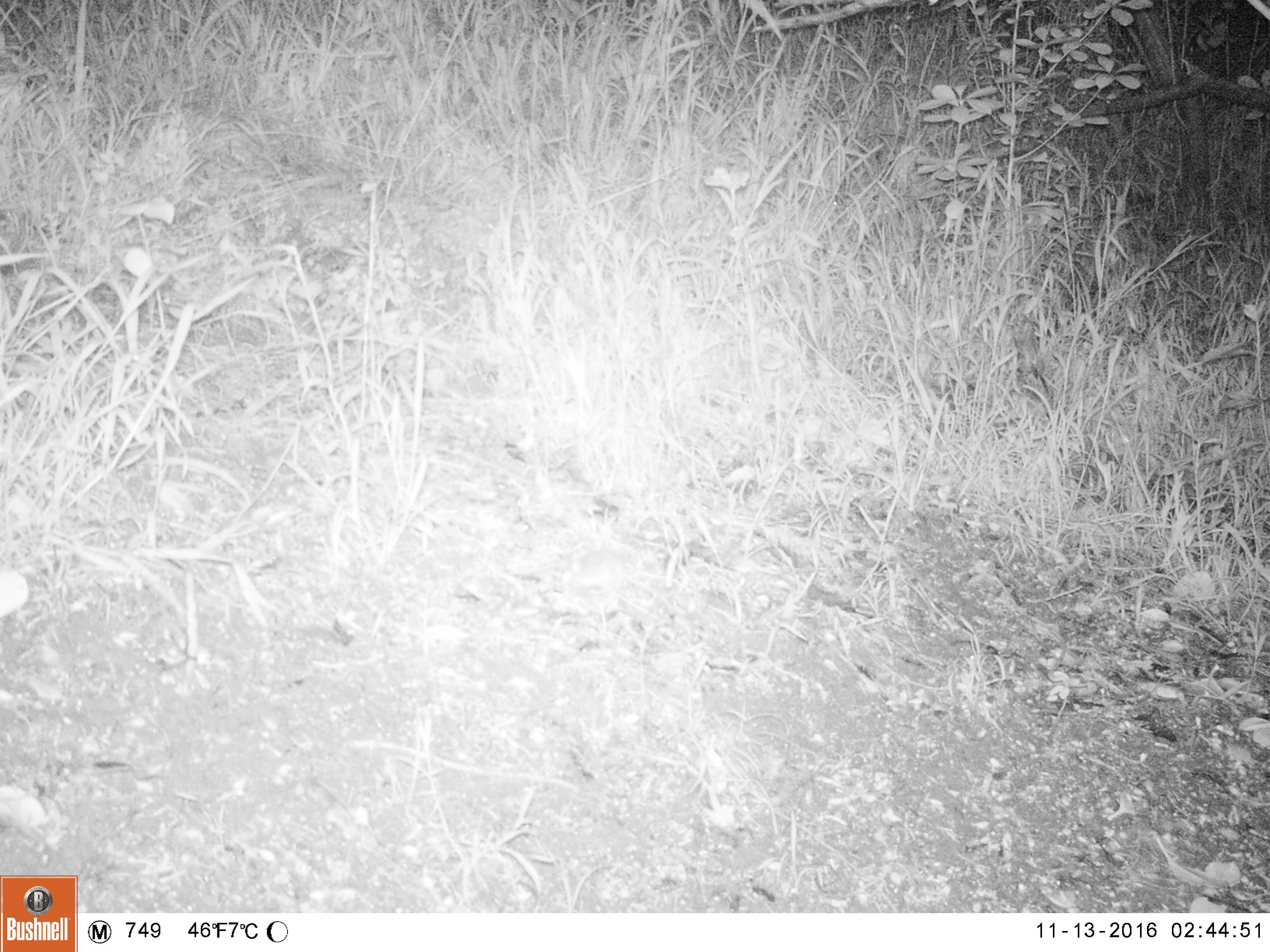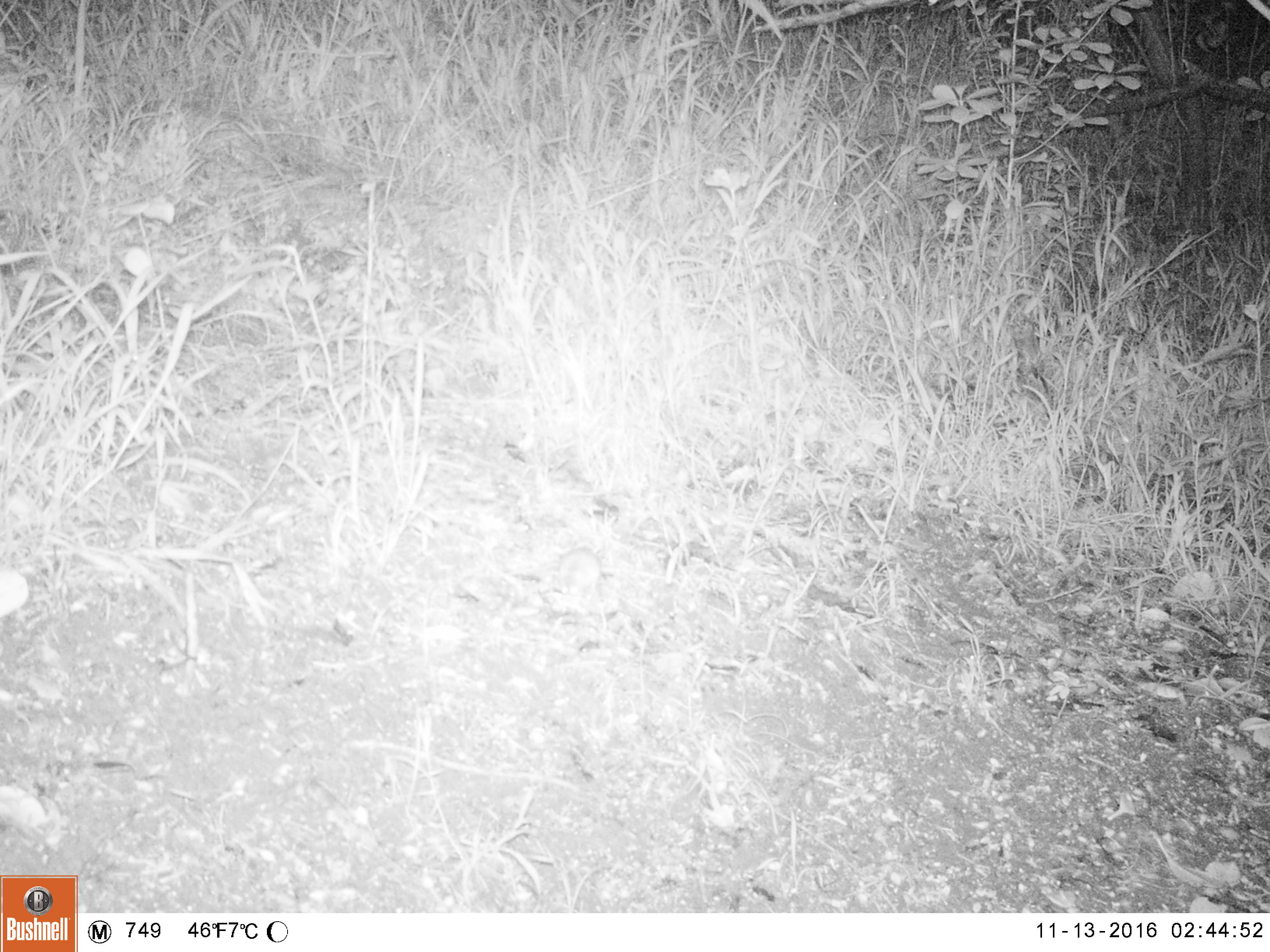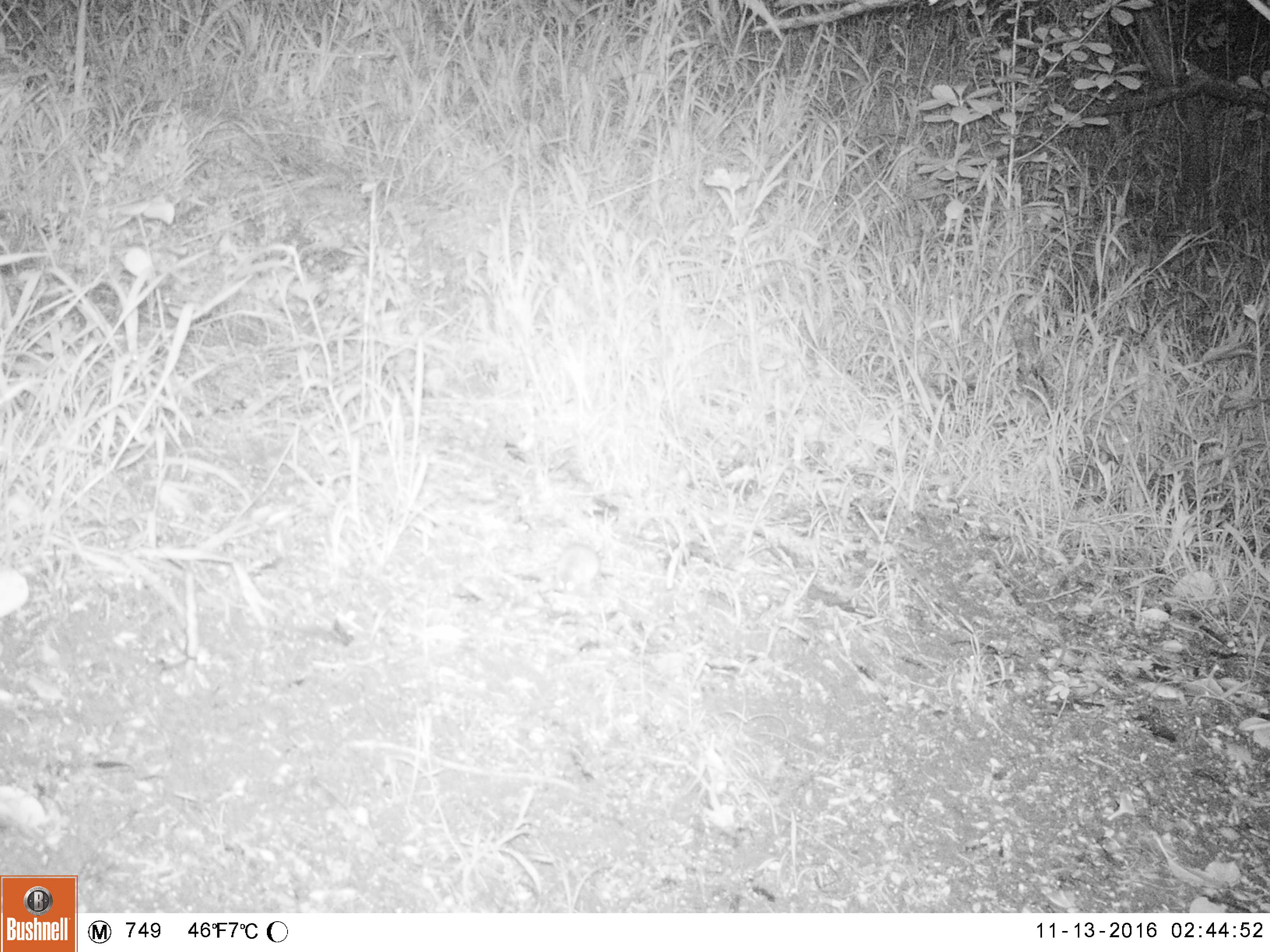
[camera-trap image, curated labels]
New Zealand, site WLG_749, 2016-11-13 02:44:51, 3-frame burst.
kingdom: Animalia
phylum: Chordata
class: Mammalia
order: Rodentia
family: Muridae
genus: Mus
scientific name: Mus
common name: mouse